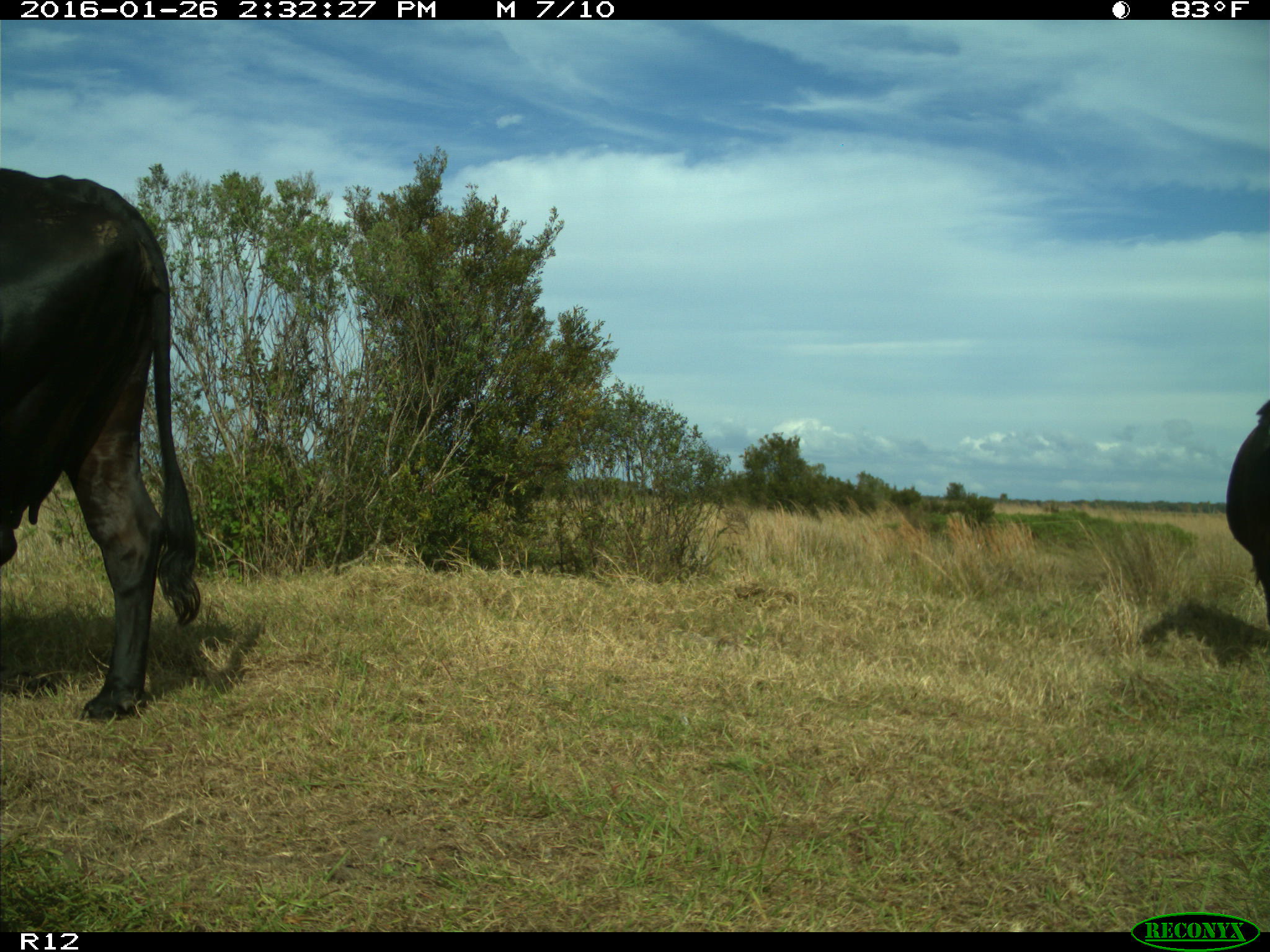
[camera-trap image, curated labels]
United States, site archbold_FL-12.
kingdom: Animalia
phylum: Chordata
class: Mammalia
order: Artiodactyla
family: Bovidae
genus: Bos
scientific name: Bos taurus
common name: domestic cow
Bos taurus (domestic cow).